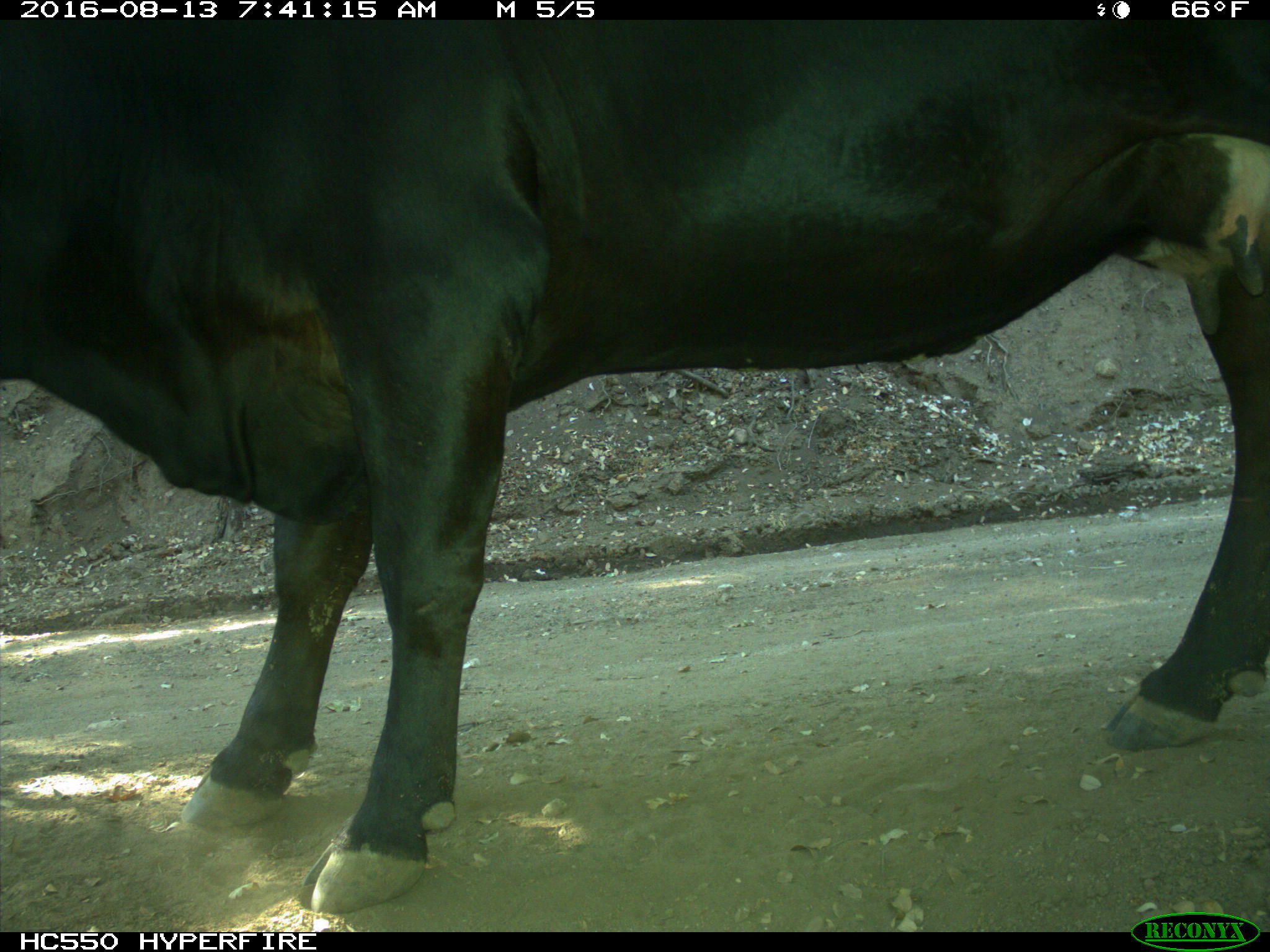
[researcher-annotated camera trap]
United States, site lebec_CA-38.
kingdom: Animalia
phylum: Chordata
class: Mammalia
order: Artiodactyla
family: Bovidae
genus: Bos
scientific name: Bos taurus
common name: domestic cow